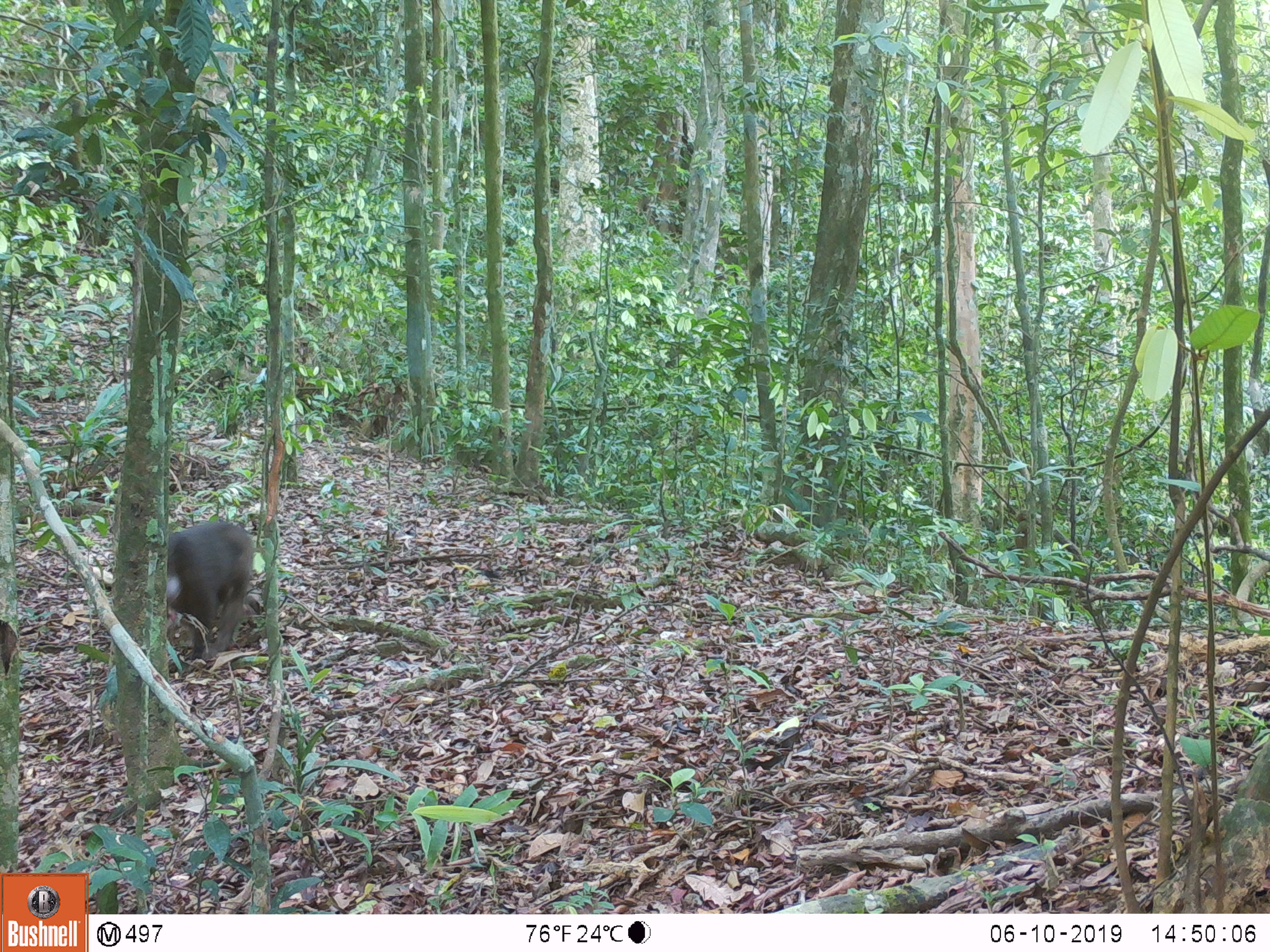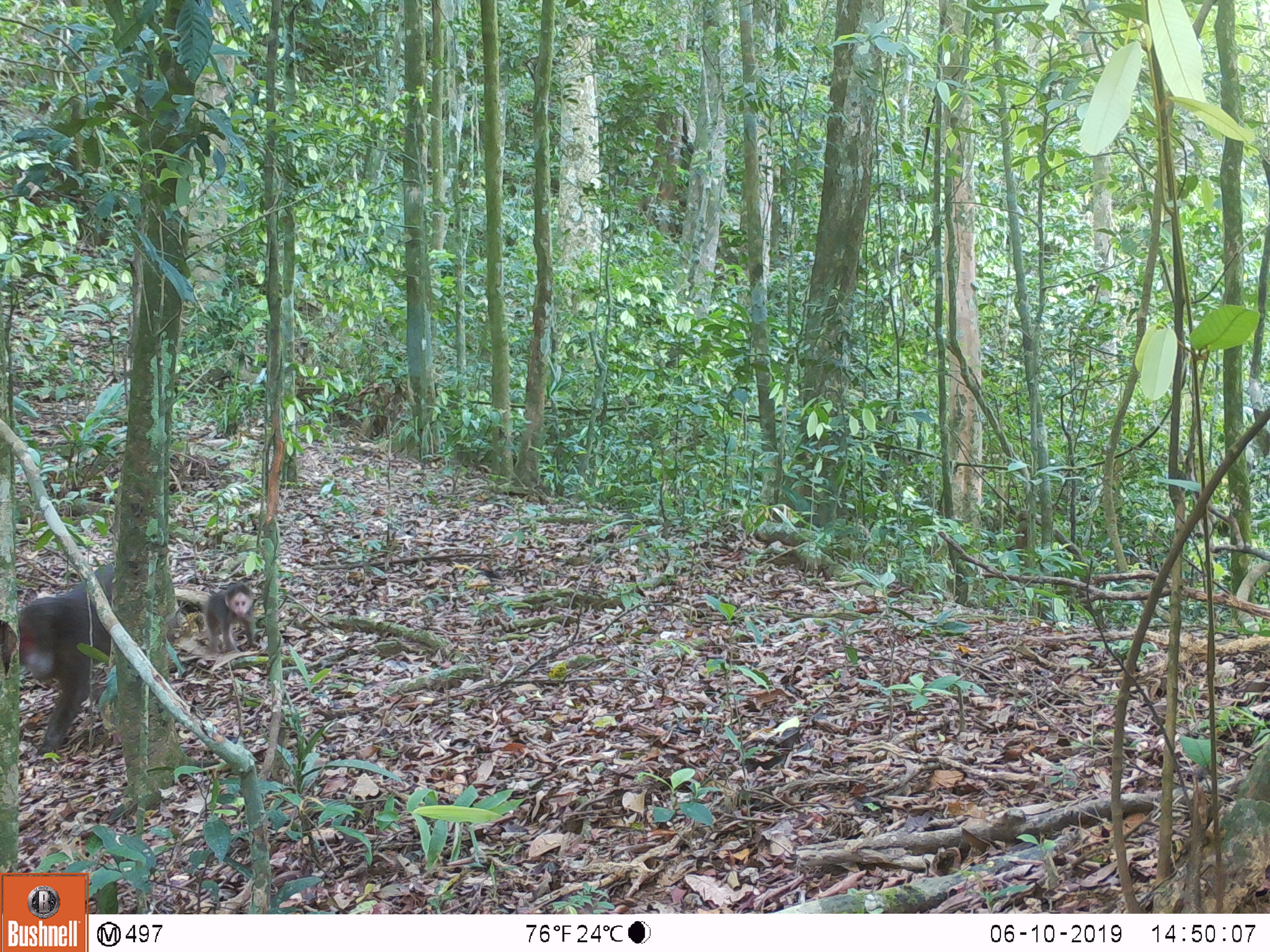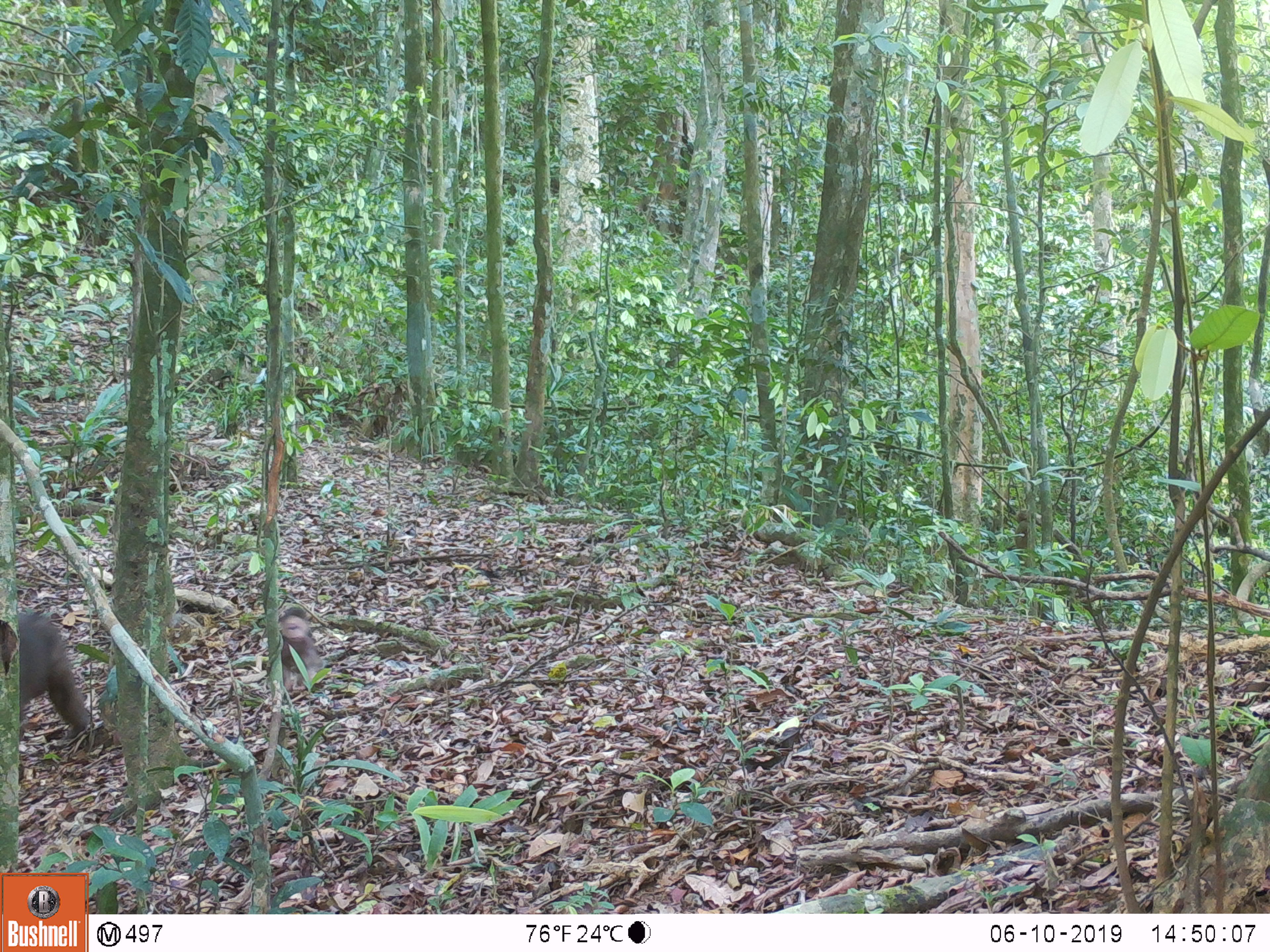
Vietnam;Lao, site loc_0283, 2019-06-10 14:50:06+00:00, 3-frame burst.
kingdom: Animalia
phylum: Chordata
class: Mammalia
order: Primates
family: Cercopithecidae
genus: Macaca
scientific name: Macaca arctoides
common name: stump-tailed macaque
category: stump tailed macaque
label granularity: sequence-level